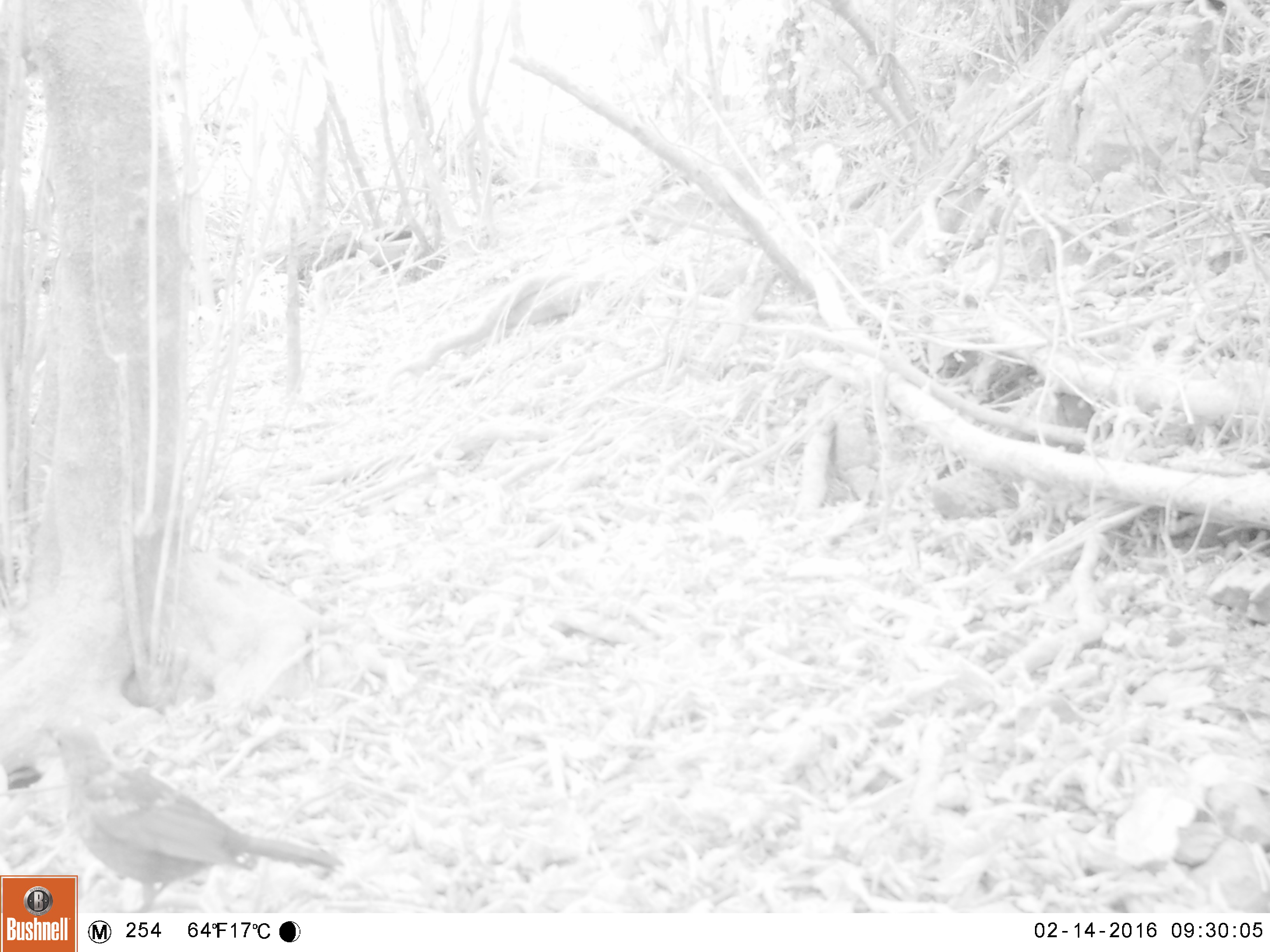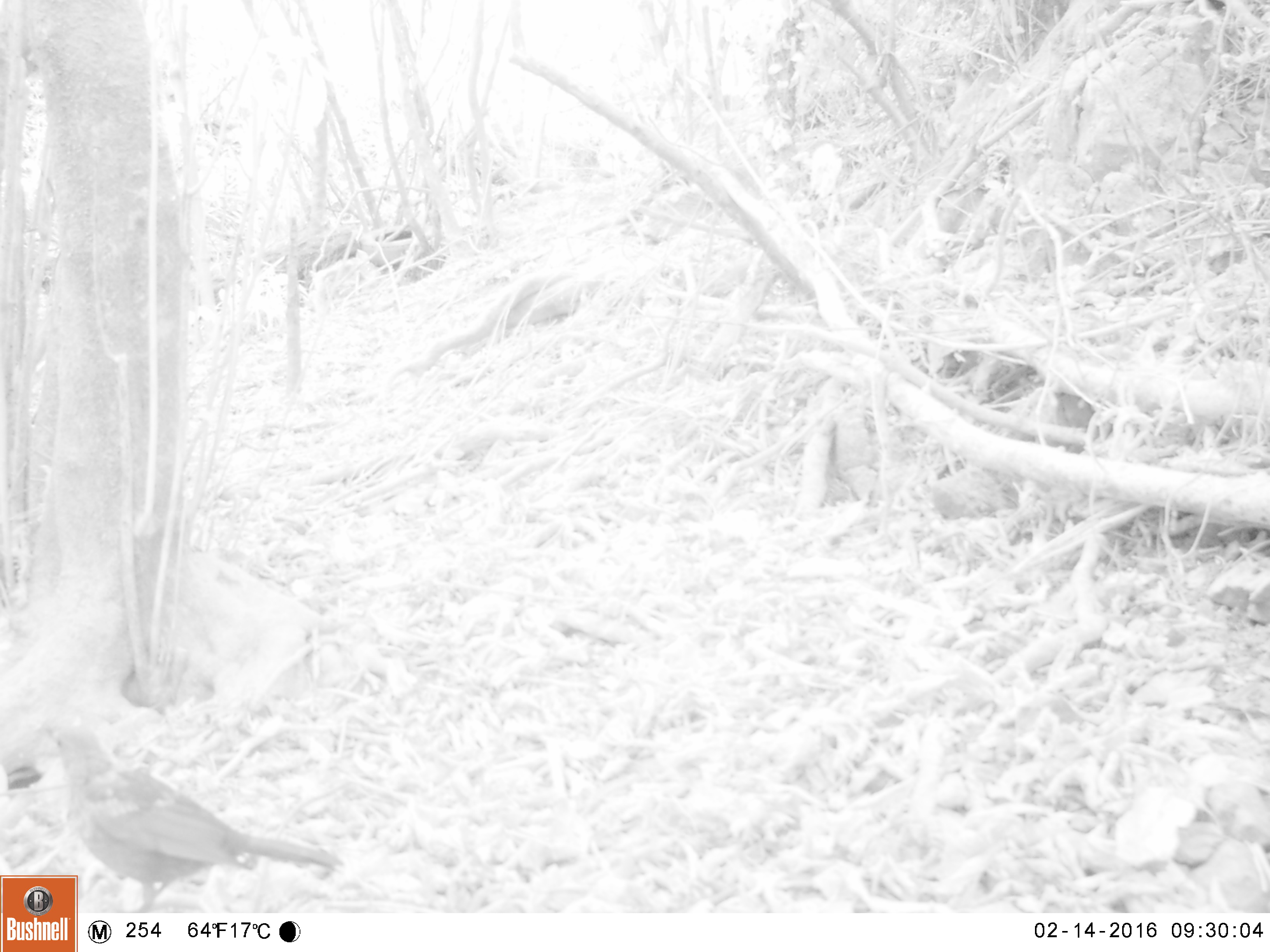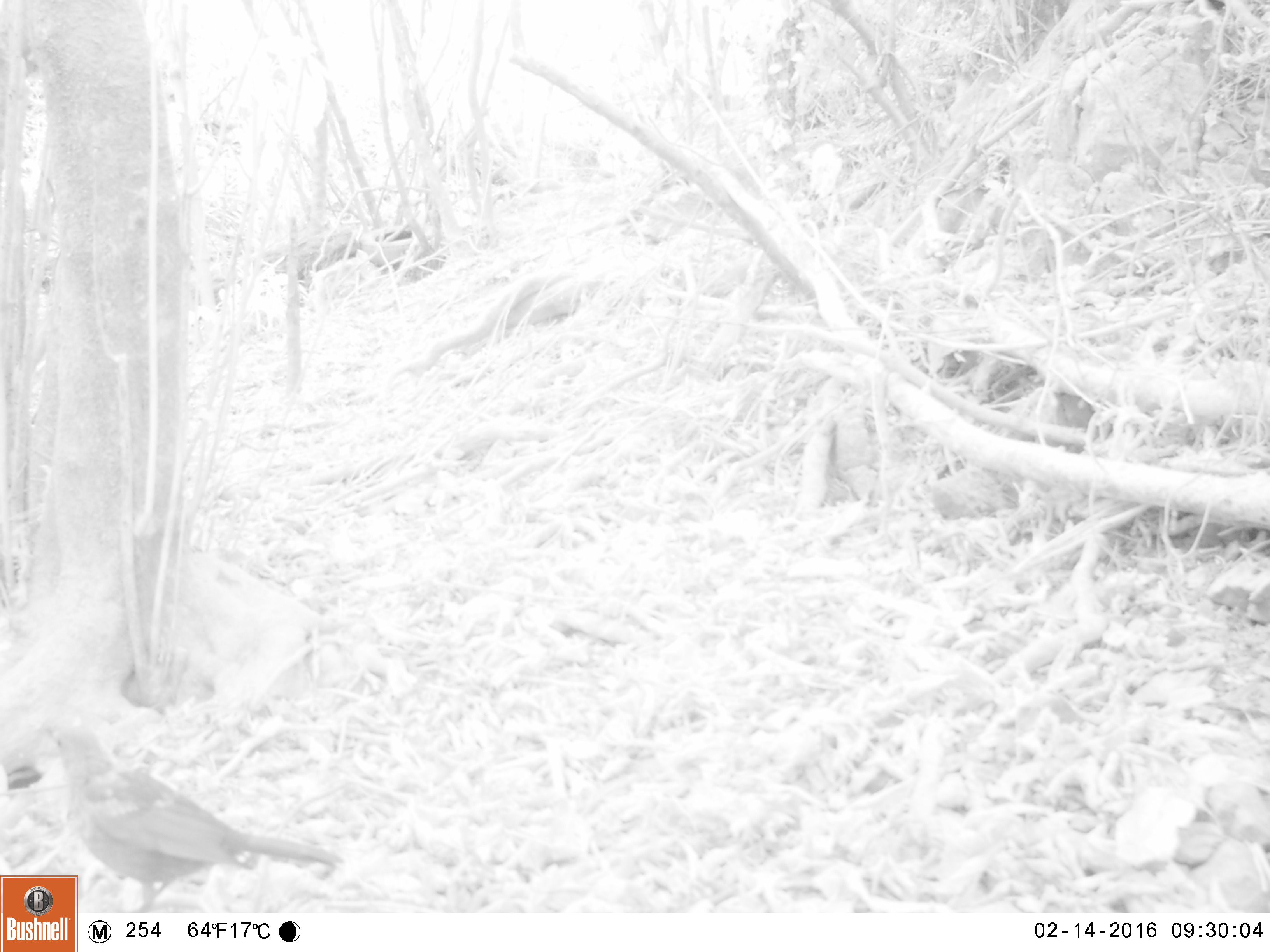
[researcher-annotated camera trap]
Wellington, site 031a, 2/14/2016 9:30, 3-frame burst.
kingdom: Animalia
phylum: Chordata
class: Aves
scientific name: Aves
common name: bird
Bird (Aves).